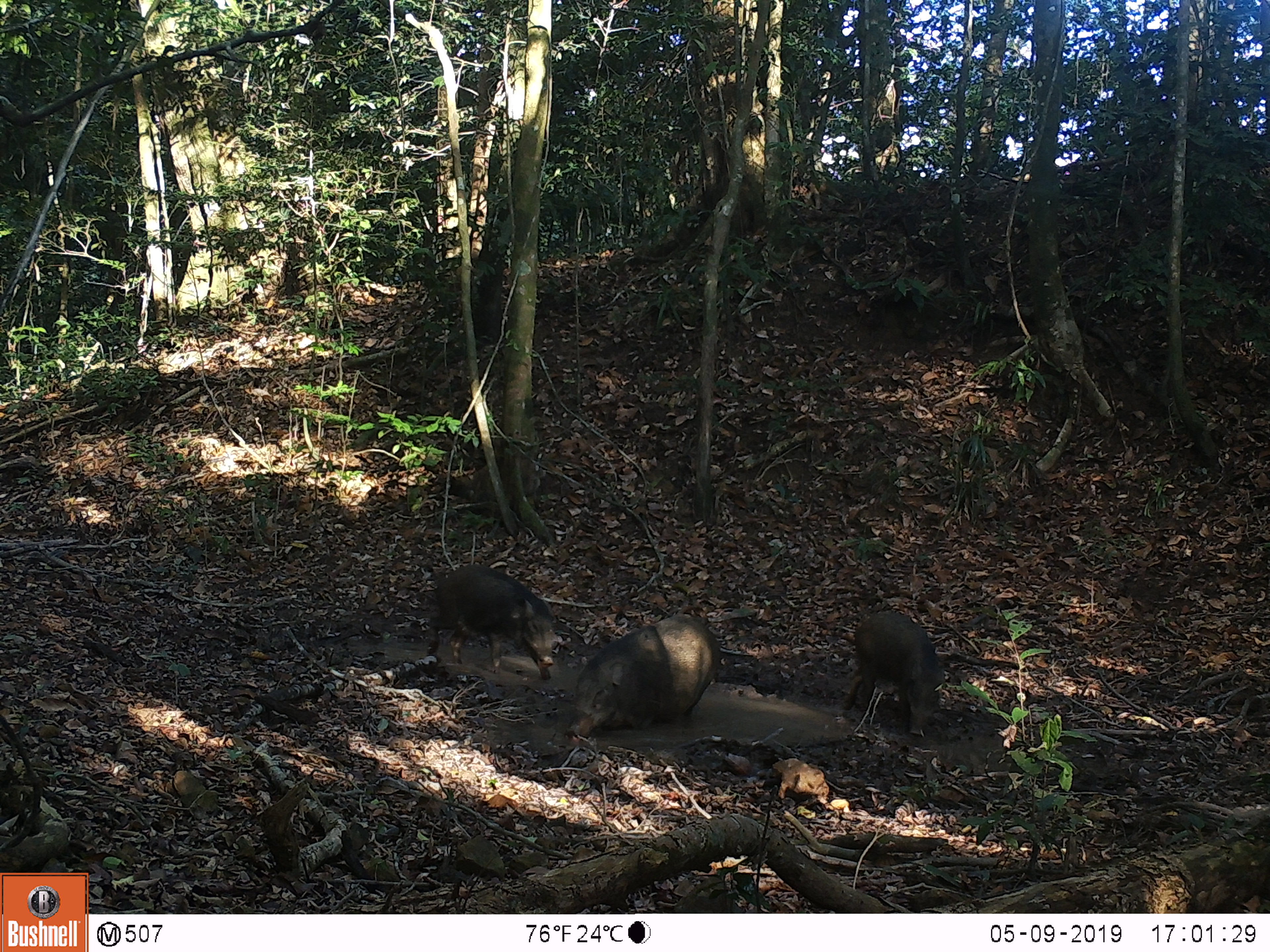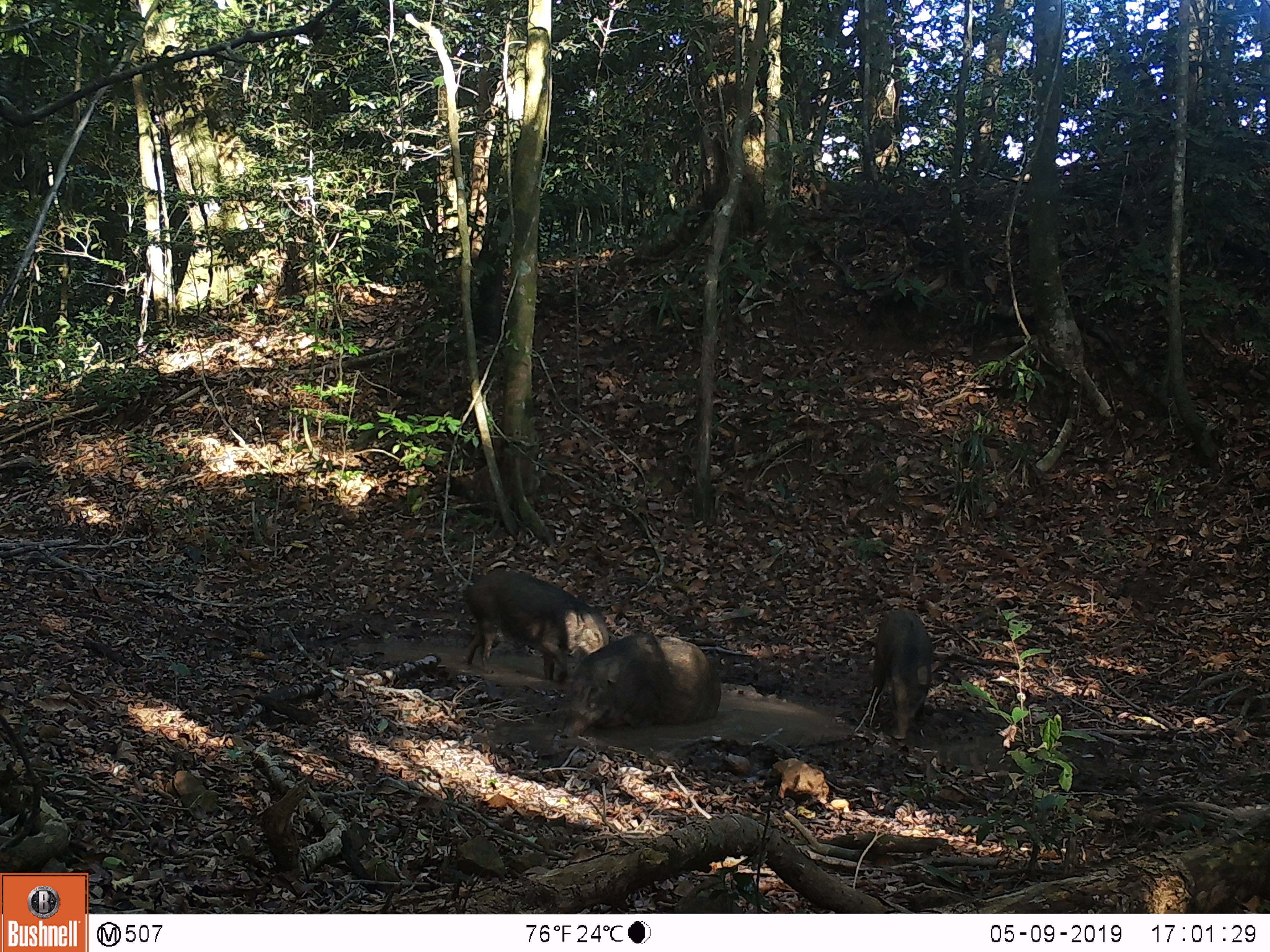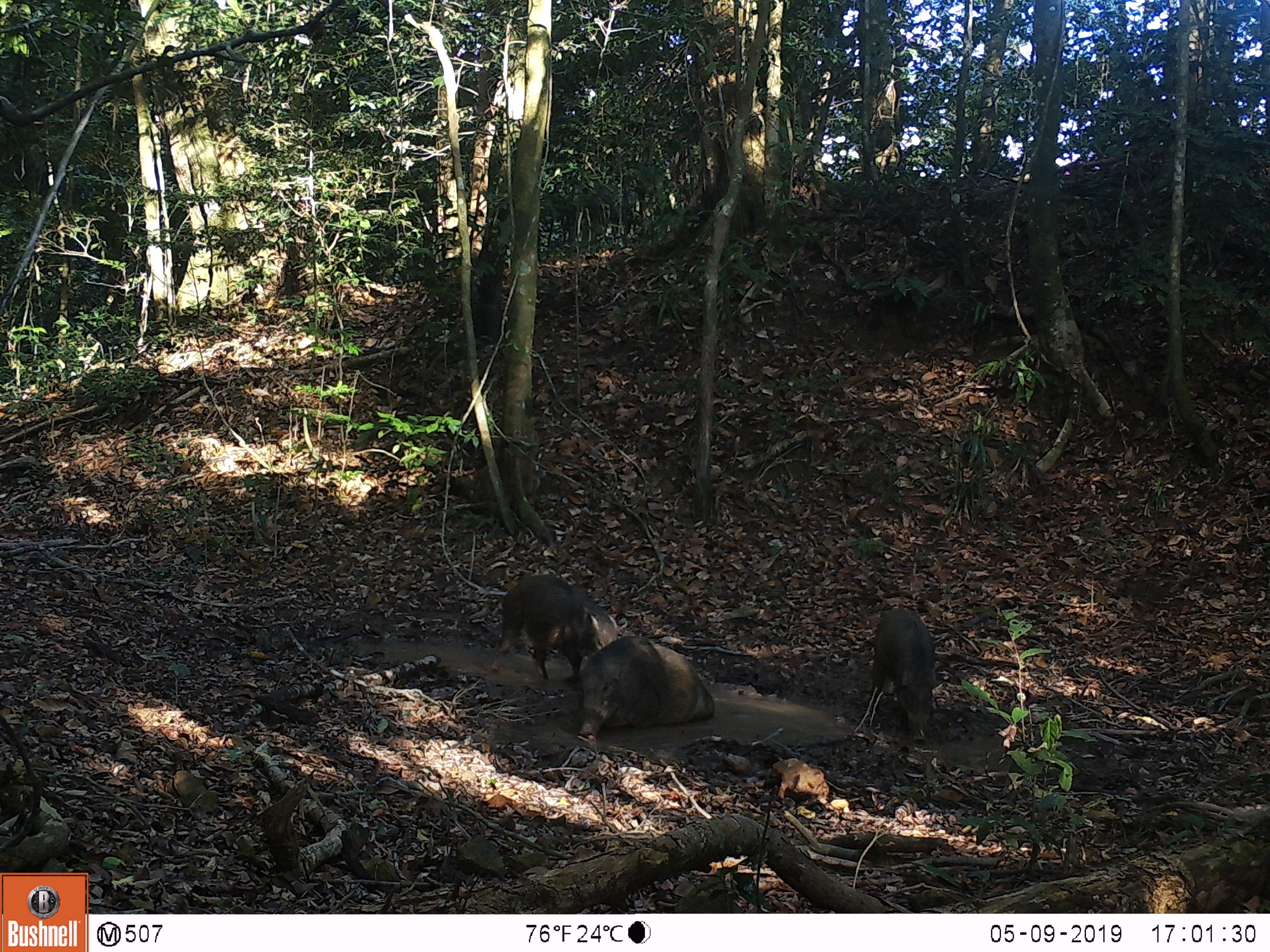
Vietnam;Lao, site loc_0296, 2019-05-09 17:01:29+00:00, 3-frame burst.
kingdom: Animalia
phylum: Chordata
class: Mammalia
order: Artiodactyla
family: Suidae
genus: Sus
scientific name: Sus scrofa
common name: eurasian wild pig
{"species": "eurasian wild pig (Sus scrofa)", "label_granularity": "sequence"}